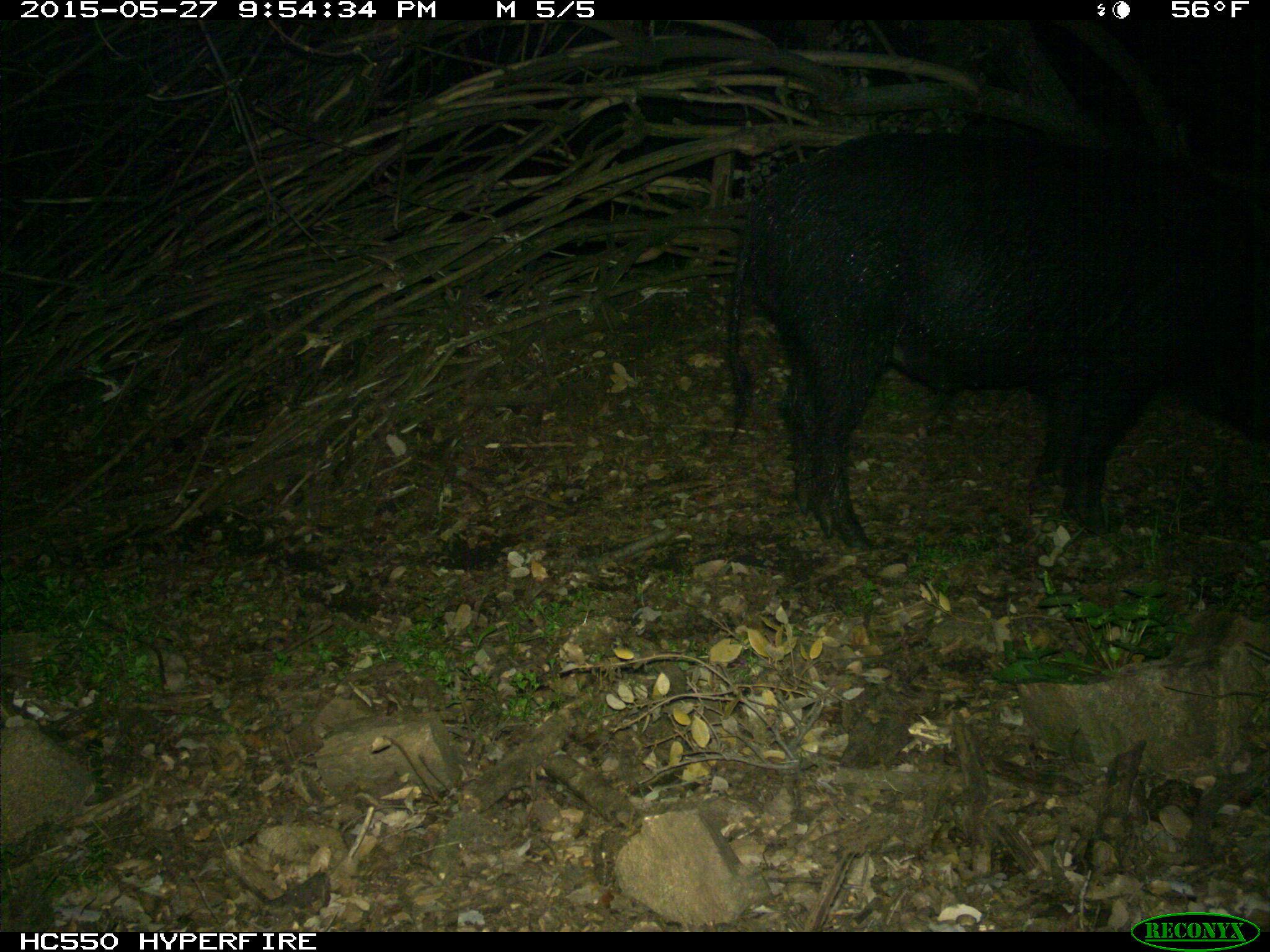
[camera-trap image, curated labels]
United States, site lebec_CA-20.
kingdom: Animalia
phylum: Chordata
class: Mammalia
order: Artiodactyla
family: Suidae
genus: Sus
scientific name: Sus scrofa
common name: wild boar